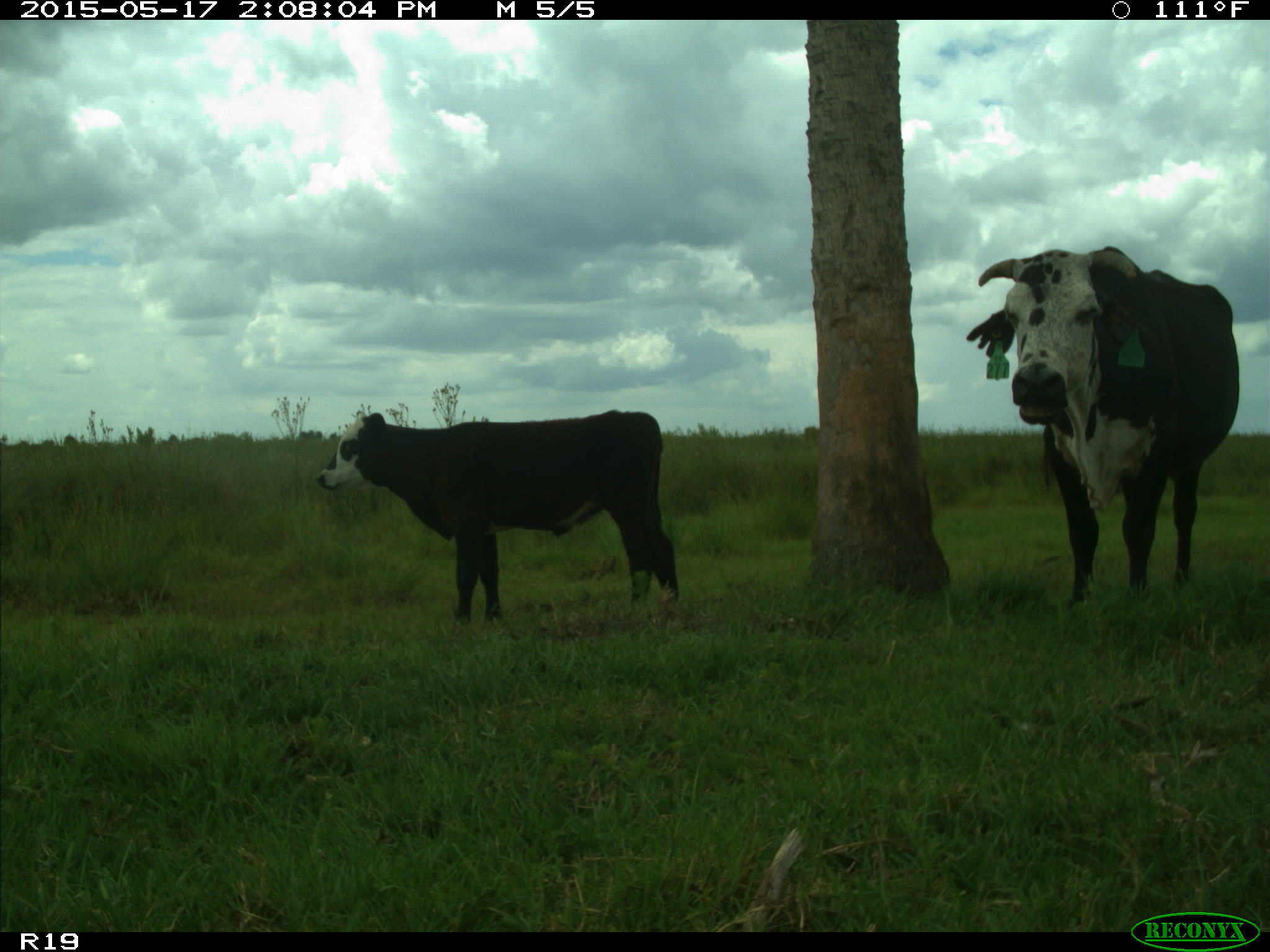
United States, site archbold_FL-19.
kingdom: Animalia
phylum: Chordata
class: Mammalia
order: Artiodactyla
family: Bovidae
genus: Bos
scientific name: Bos taurus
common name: domestic cow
Bos taurus (domestic cow).